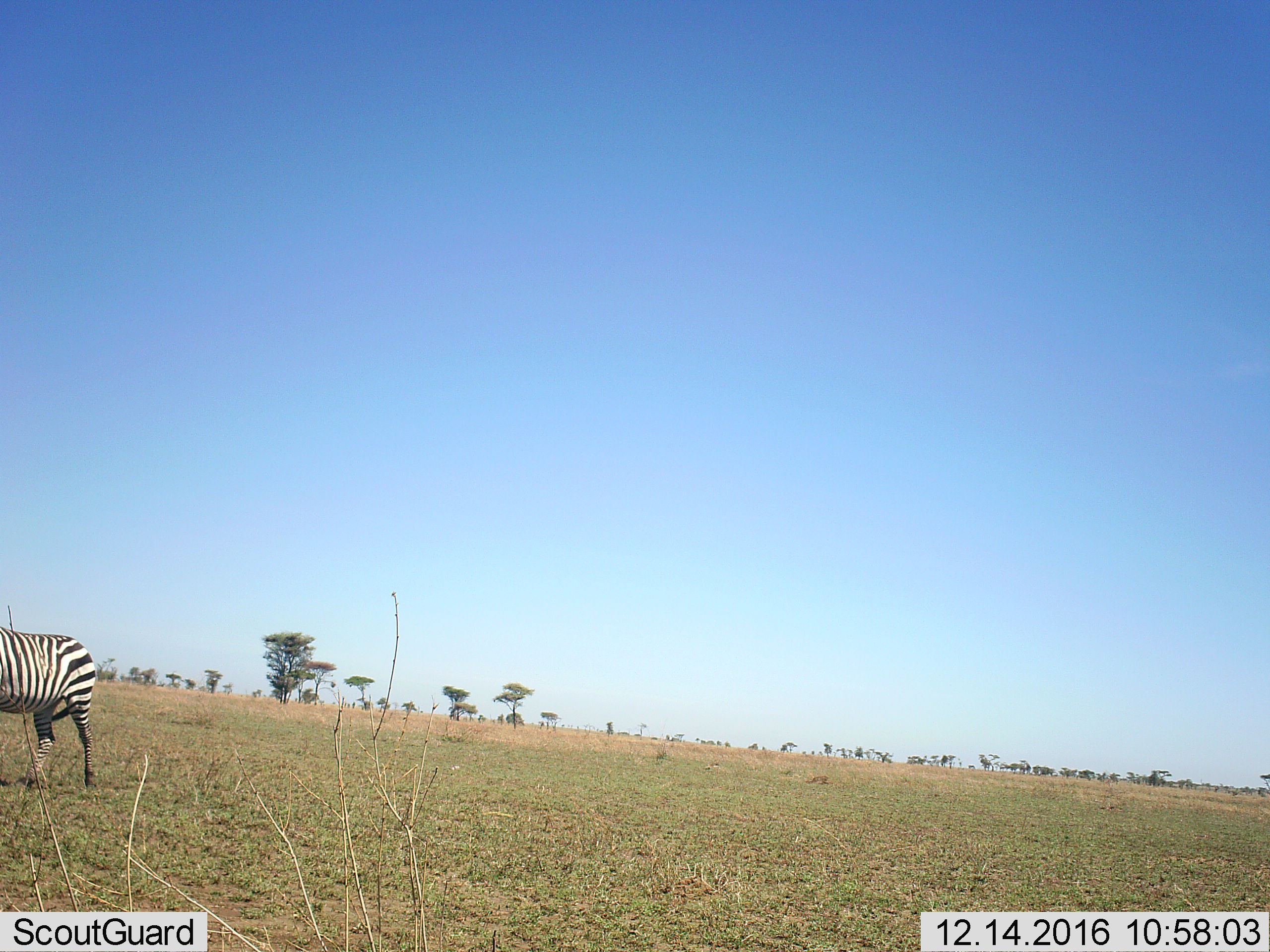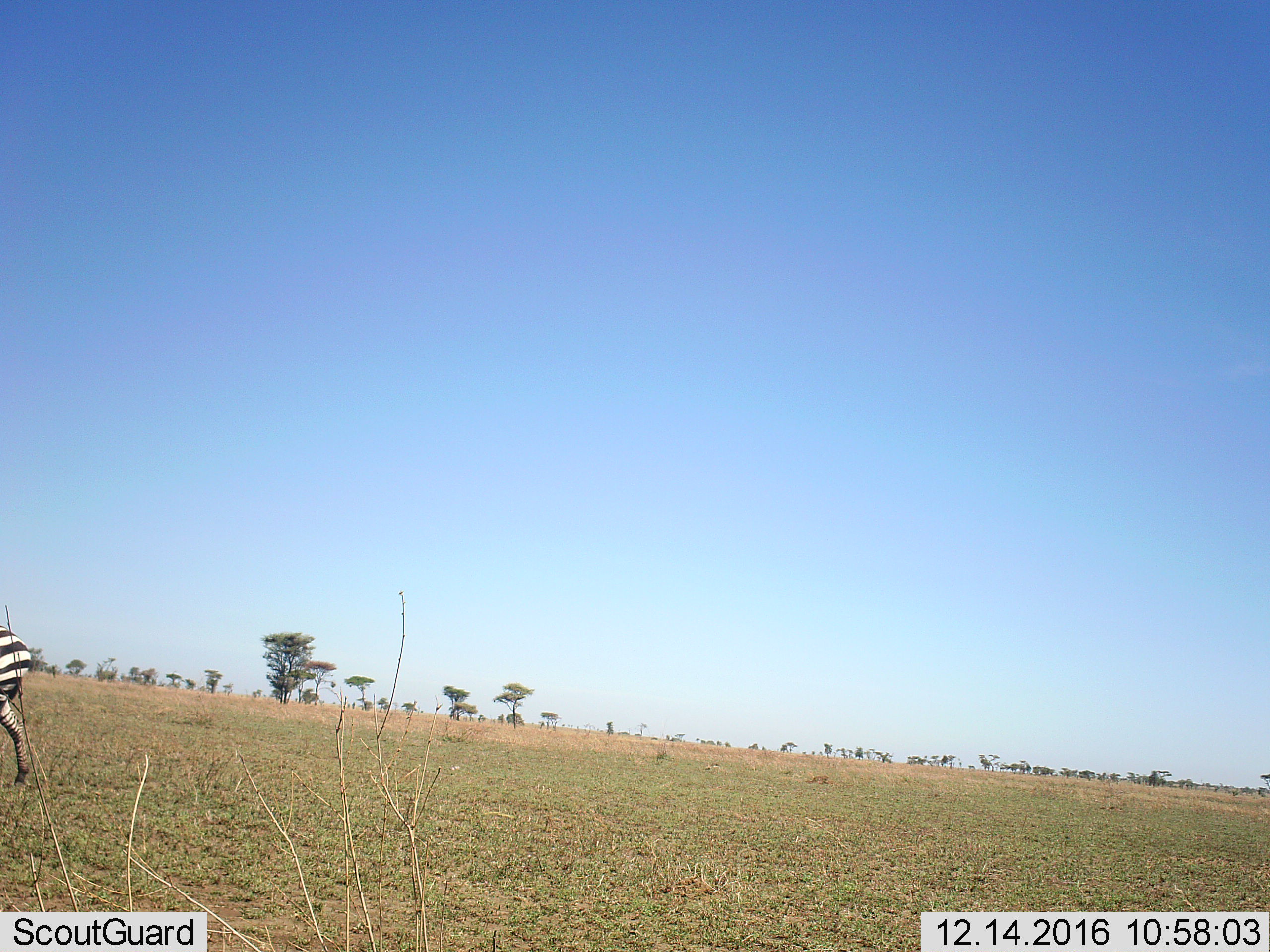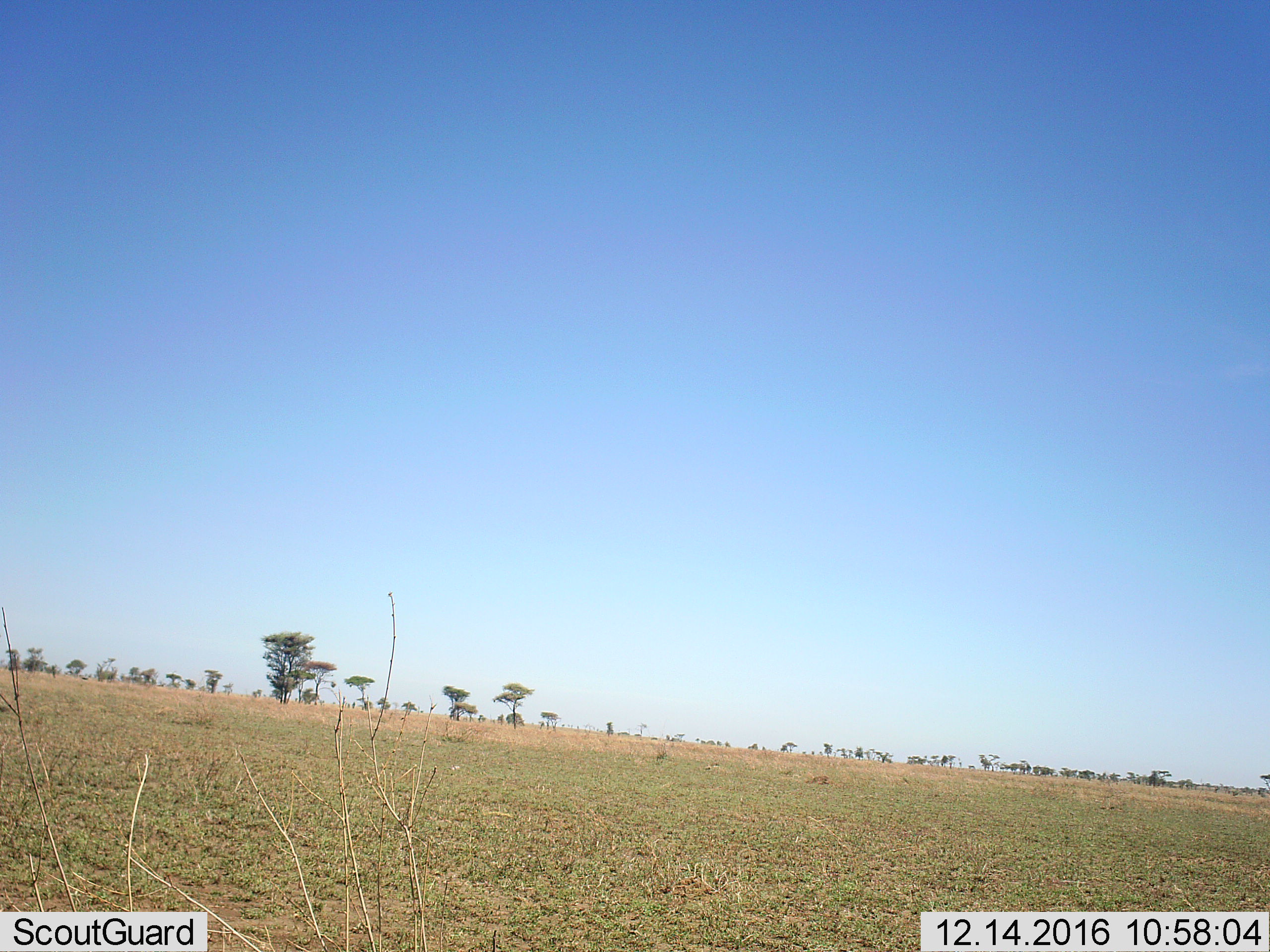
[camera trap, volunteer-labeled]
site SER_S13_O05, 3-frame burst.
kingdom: Animalia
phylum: Chordata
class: Mammalia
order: Perissodactyla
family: Equidae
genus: Equus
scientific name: Equus quagga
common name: plains zebra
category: zebraplains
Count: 1.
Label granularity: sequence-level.